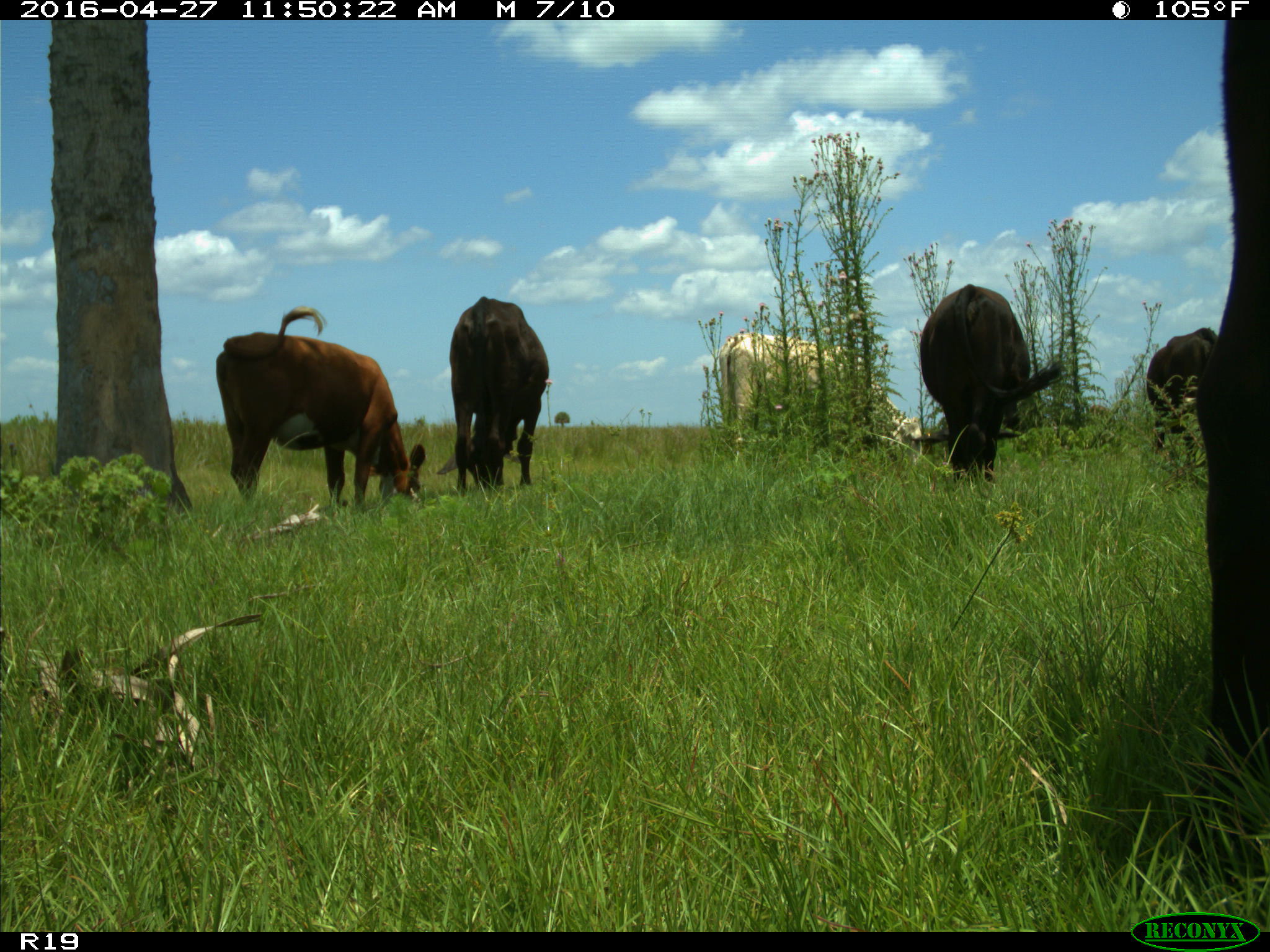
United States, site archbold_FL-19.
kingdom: Animalia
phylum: Chordata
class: Mammalia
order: Artiodactyla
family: Bovidae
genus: Bos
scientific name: Bos taurus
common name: domestic cow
Bos taurus (domestic cow).